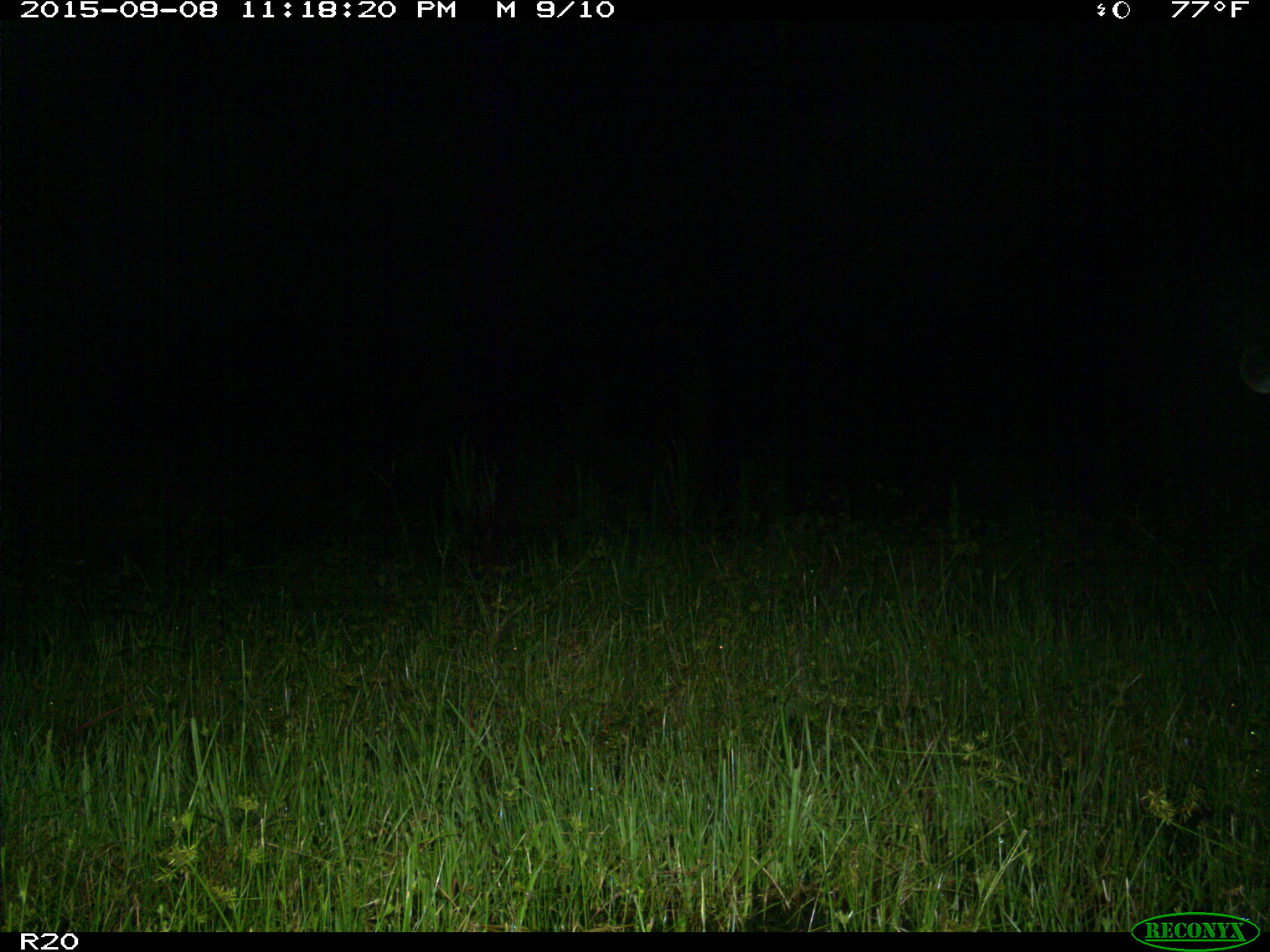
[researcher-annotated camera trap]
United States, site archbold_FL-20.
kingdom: Animalia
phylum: Chordata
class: Mammalia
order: Carnivora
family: Felidae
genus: Lynx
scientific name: Lynx rufus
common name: bobcat